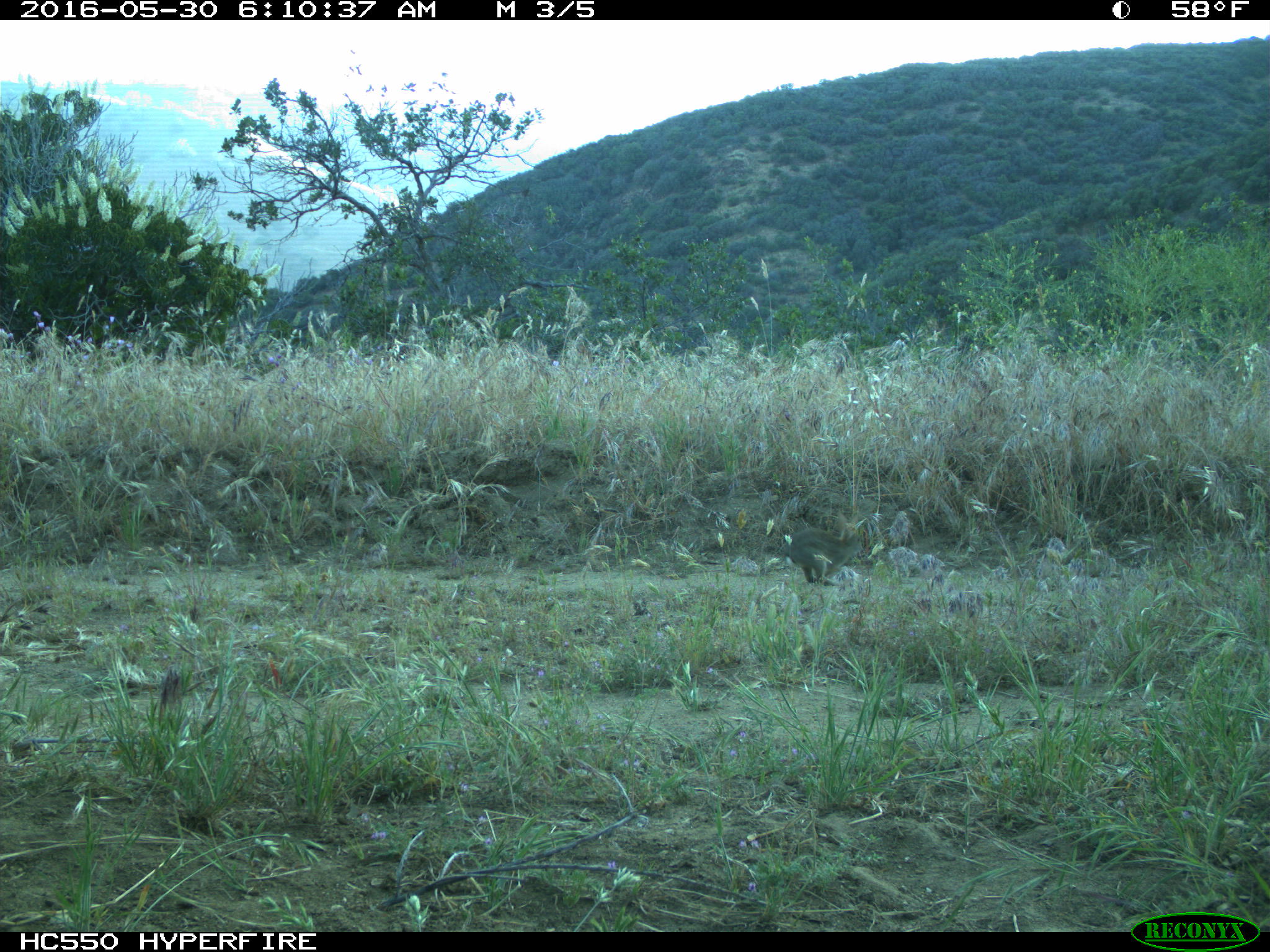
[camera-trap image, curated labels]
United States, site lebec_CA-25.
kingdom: Animalia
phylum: Chordata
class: Mammalia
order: Lagomorpha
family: Leporidae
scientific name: Leporidae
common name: rabbits and hares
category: unidentified rabbit